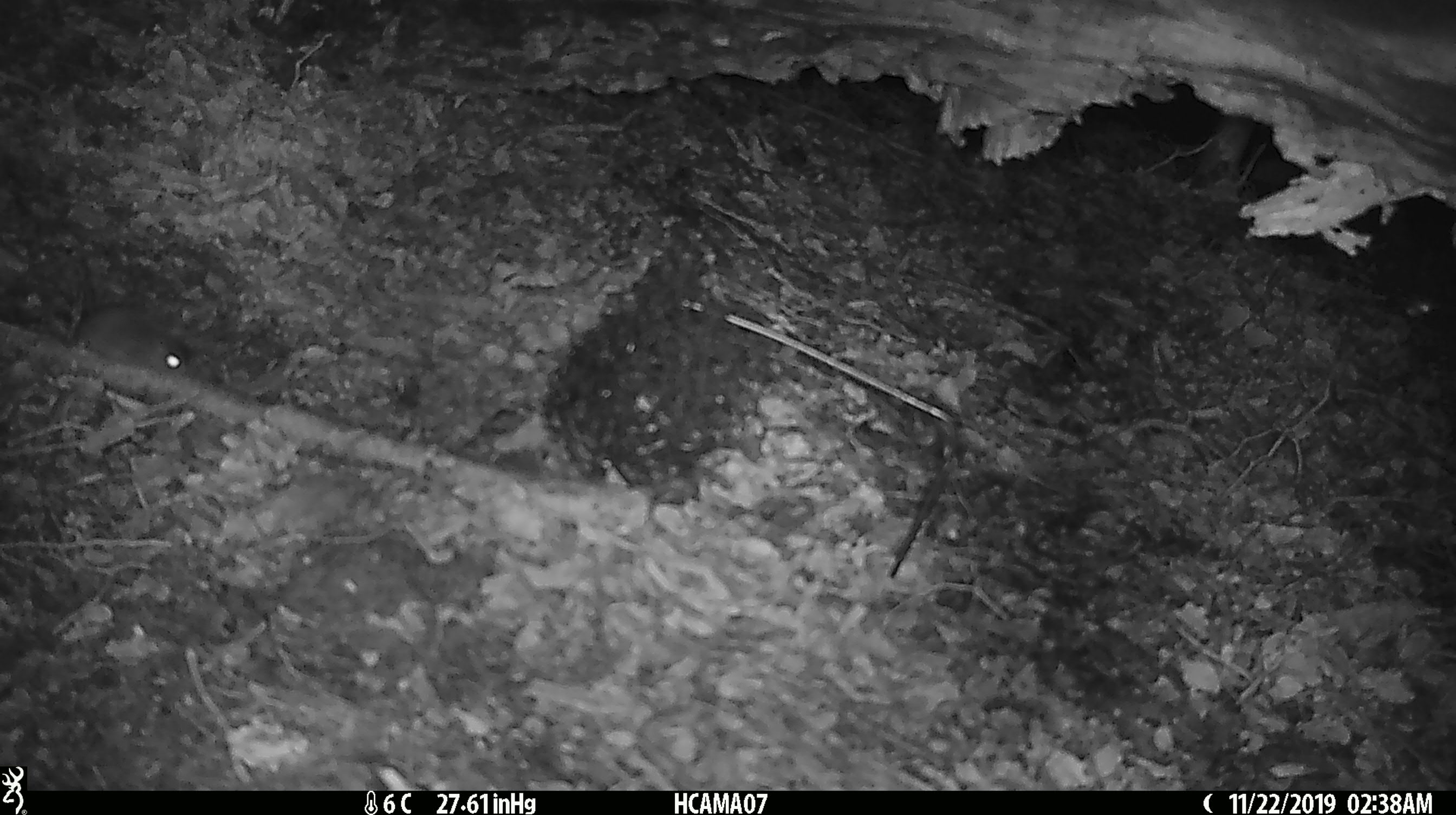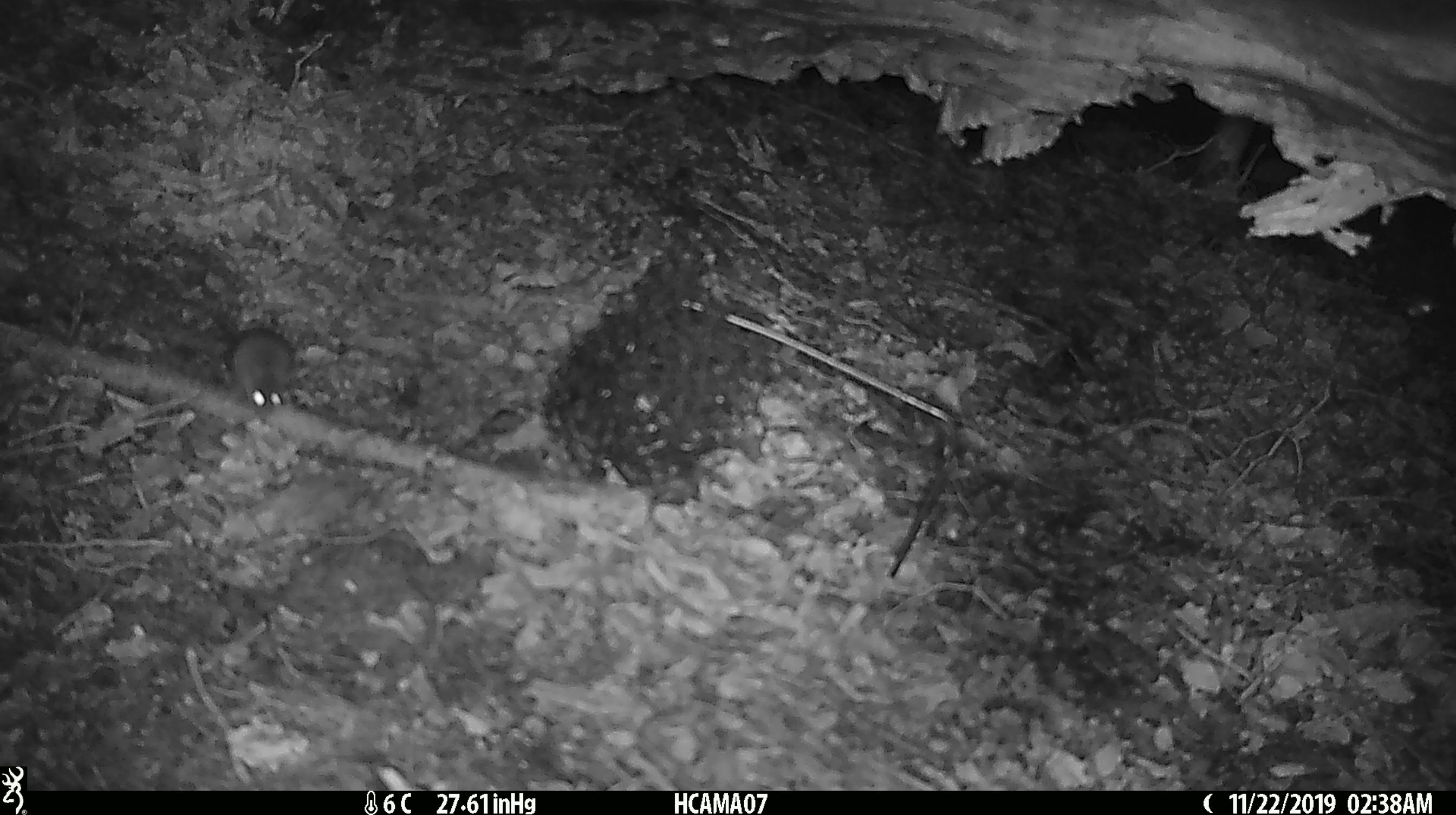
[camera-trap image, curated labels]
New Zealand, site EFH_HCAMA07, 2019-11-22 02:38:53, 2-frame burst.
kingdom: Animalia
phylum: Chordata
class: Mammalia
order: Rodentia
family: Muridae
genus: Mus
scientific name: Mus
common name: mouse